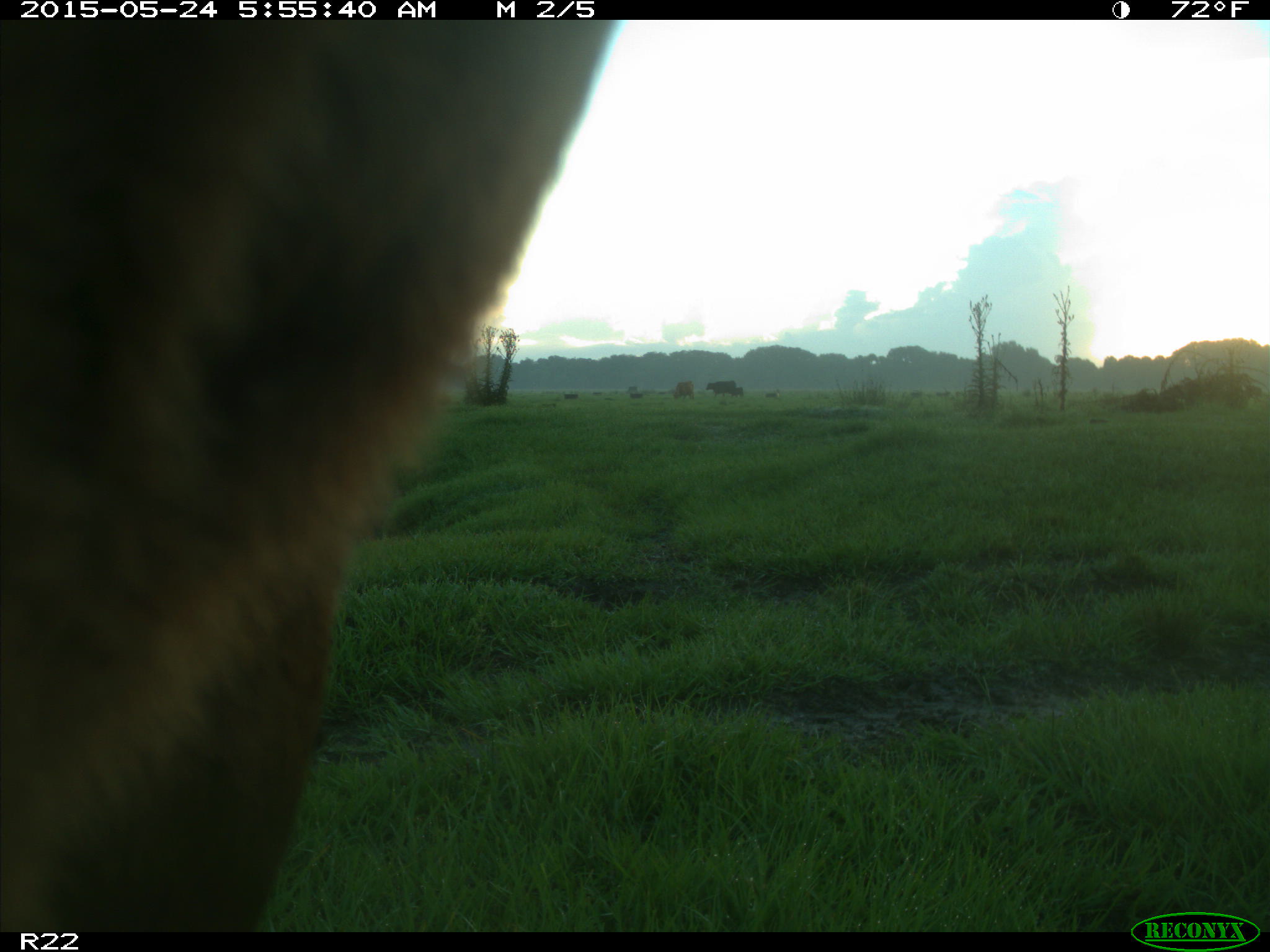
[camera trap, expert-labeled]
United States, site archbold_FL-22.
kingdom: Animalia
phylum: Chordata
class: Mammalia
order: Artiodactyla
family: Bovidae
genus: Bos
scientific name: Bos taurus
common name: domestic cow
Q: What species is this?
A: Bos taurus (domestic cow).